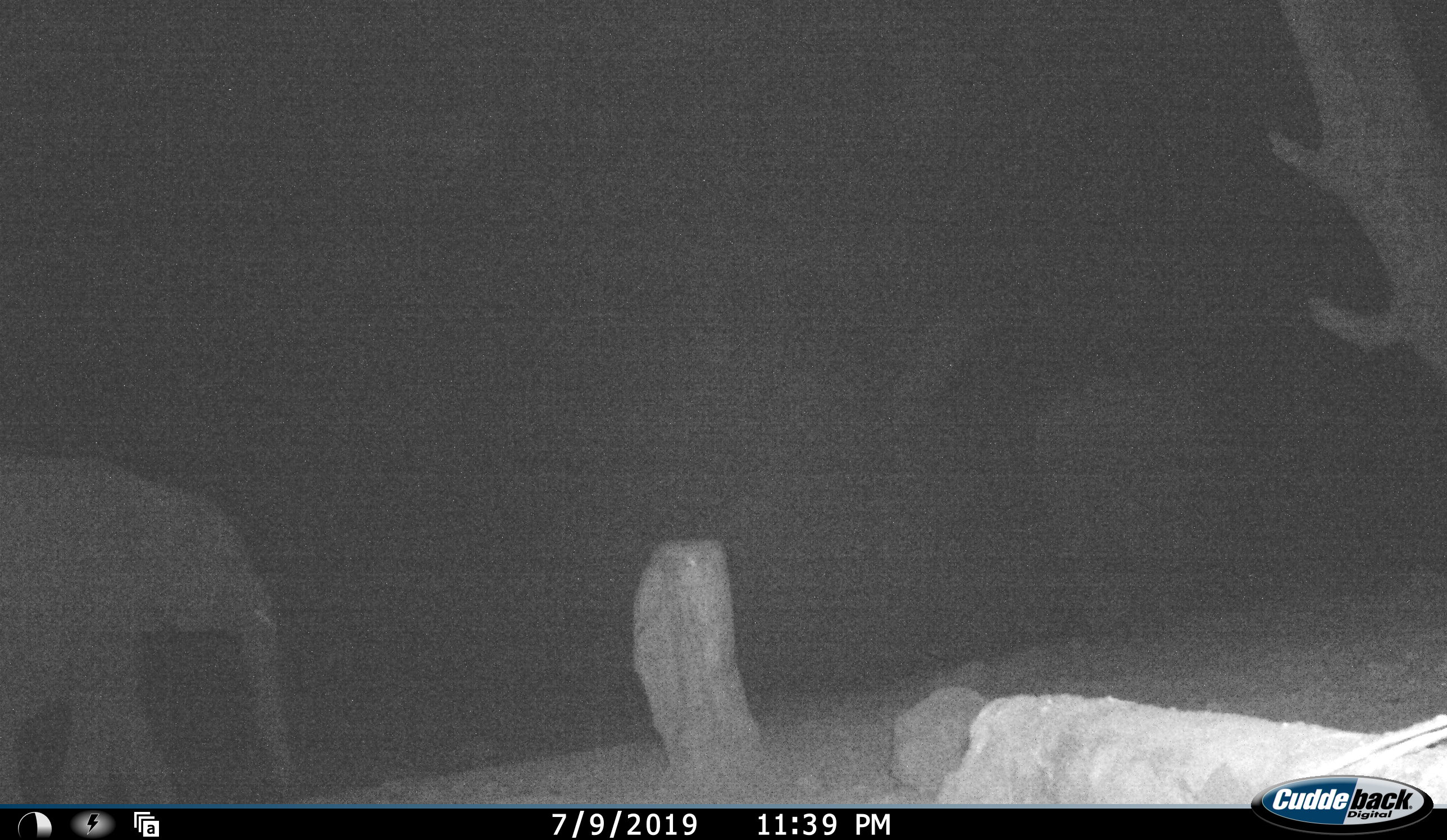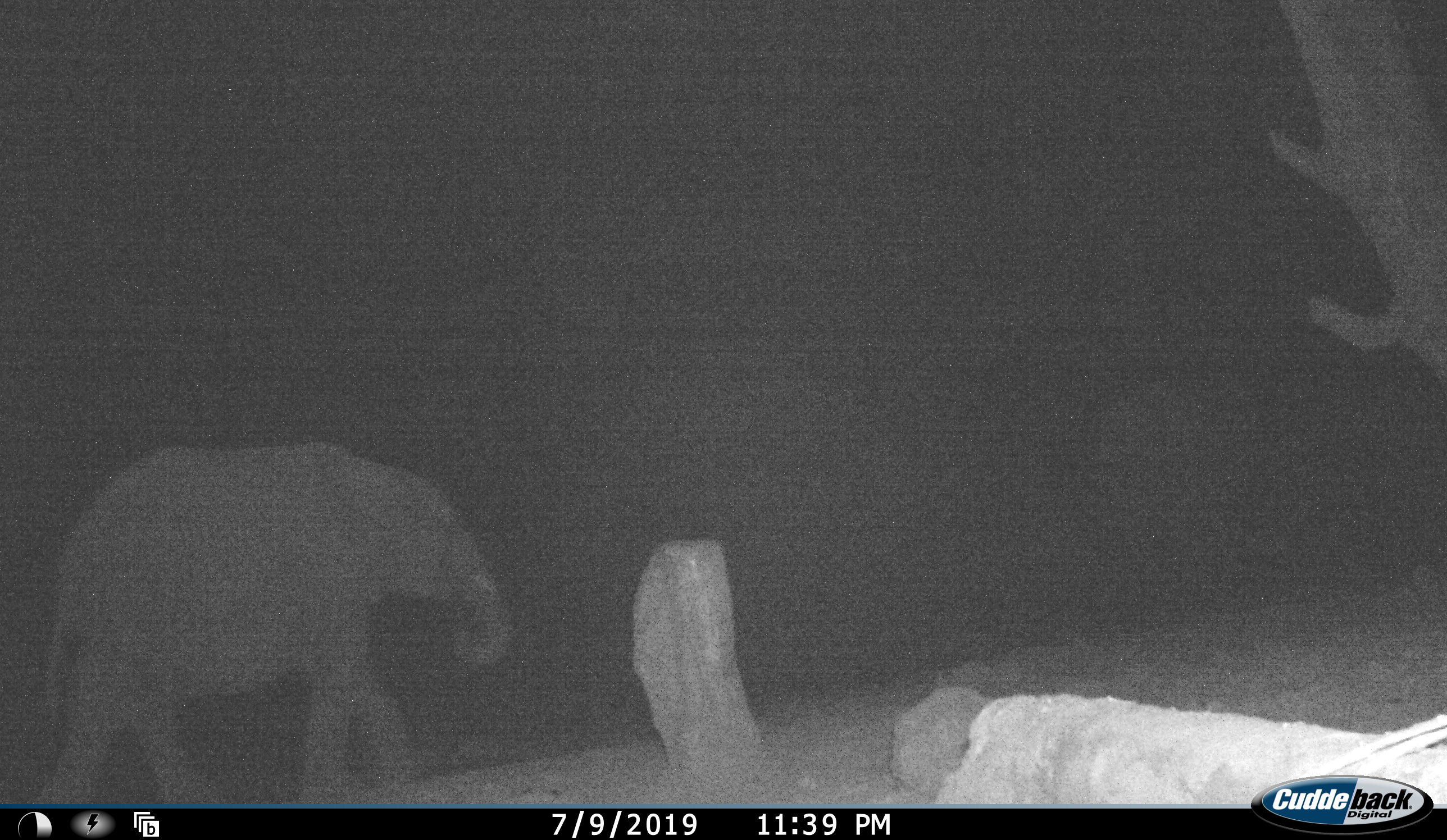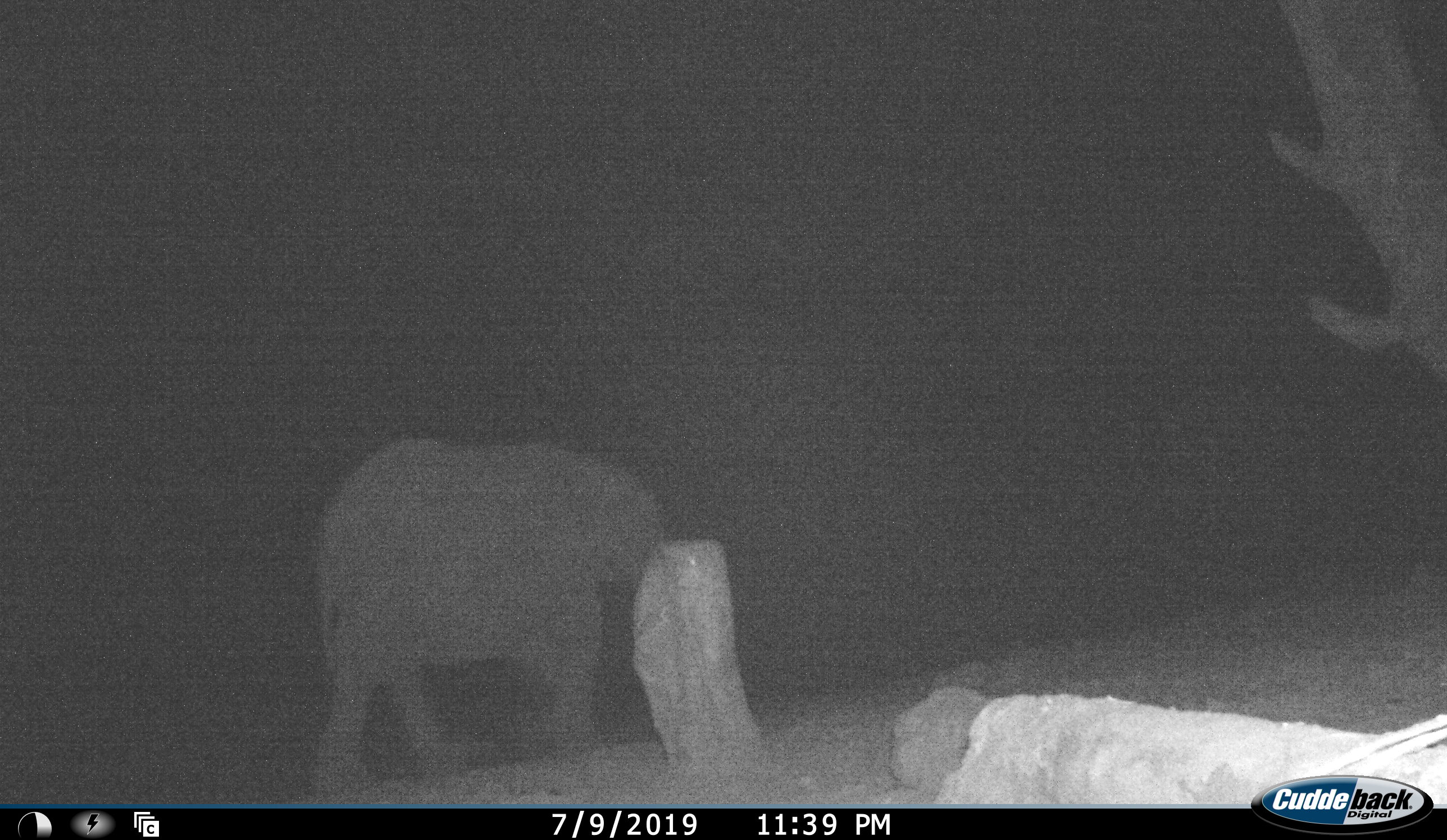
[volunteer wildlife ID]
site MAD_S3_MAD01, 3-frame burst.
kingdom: Animalia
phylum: Chordata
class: Mammalia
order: Proboscidea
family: Elephantidae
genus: Loxodonta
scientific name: Loxodonta africana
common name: african bush elephant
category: elephant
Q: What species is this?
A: Elephant (african bush elephant) (Loxodonta africana).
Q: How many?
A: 2.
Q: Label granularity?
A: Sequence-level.